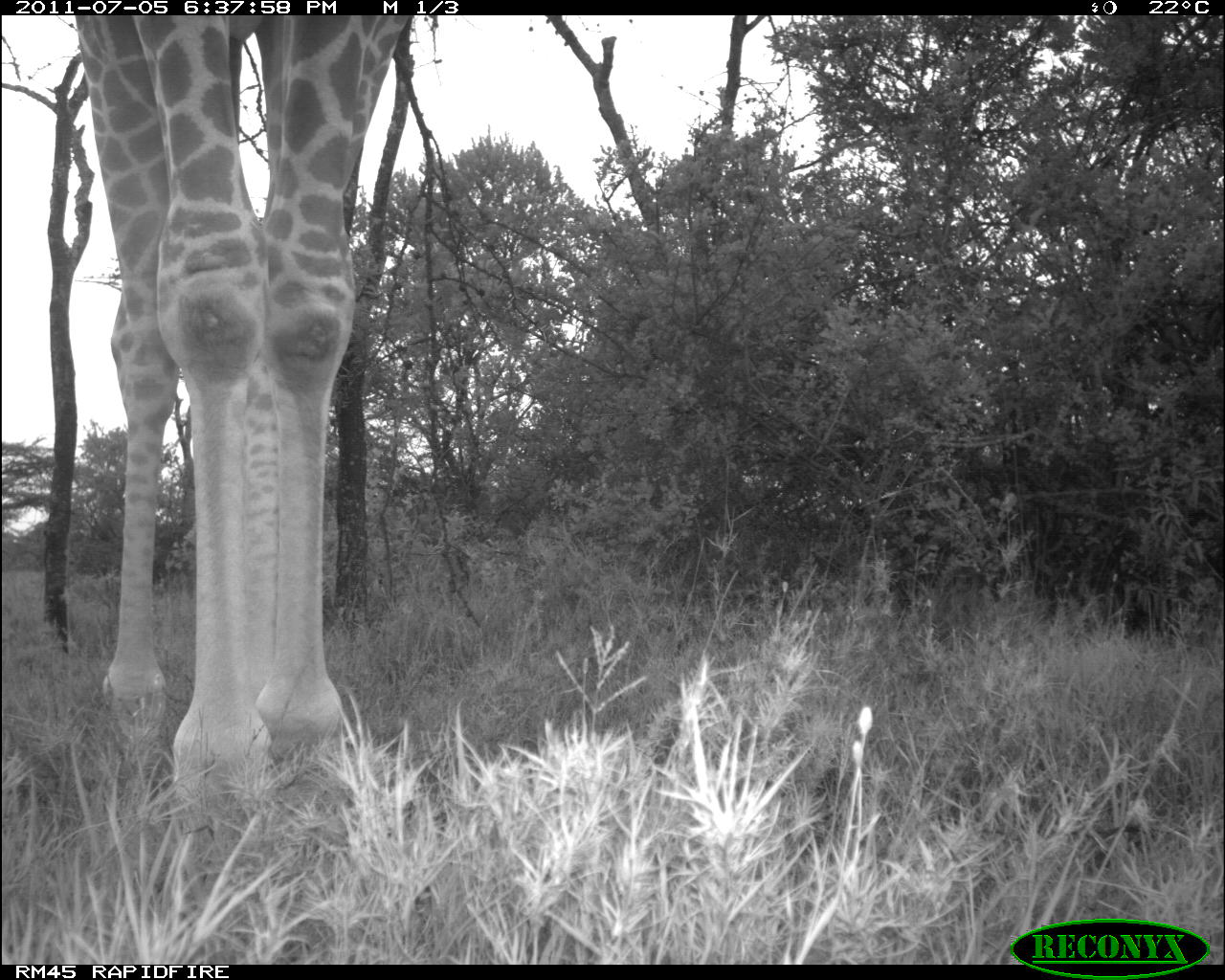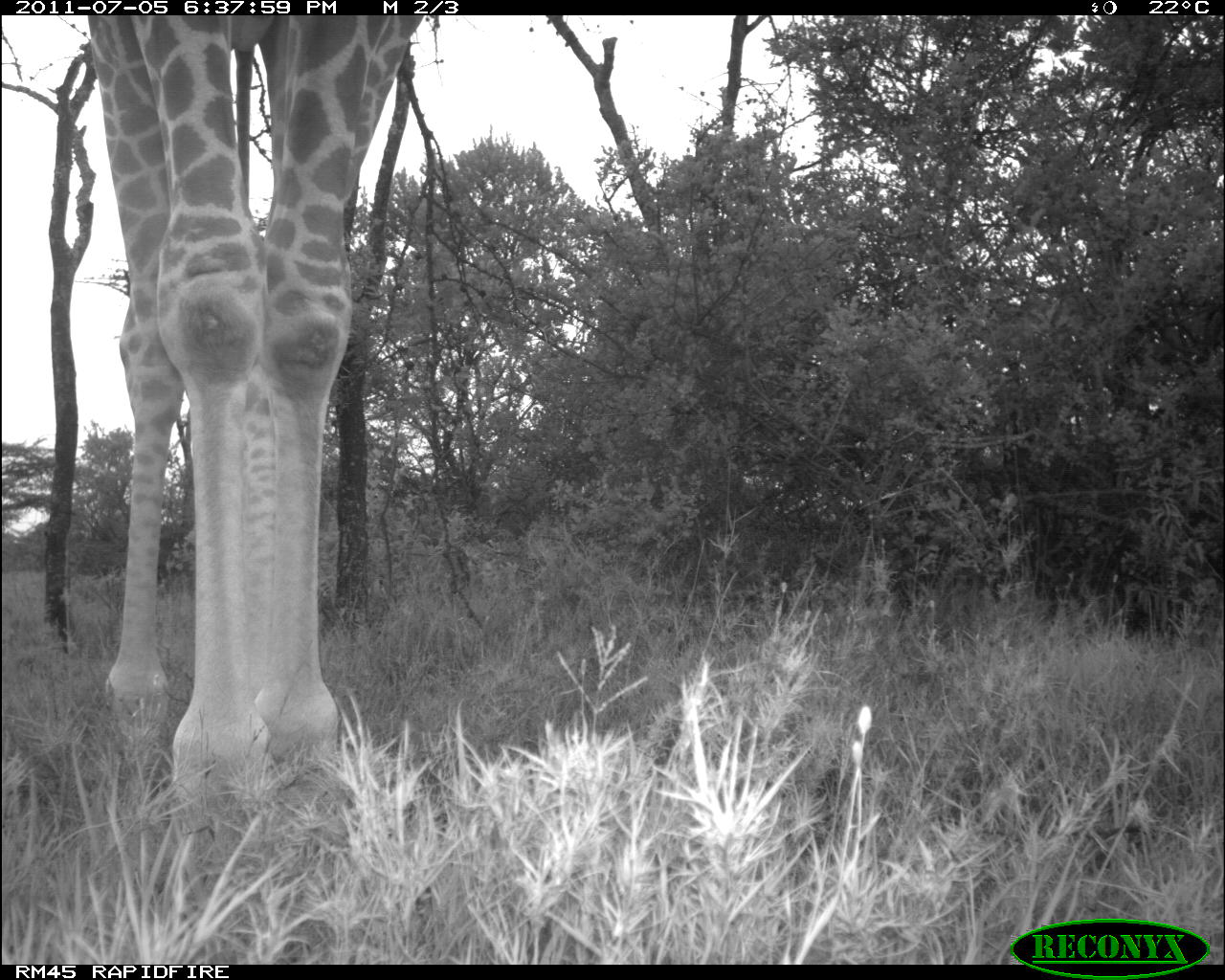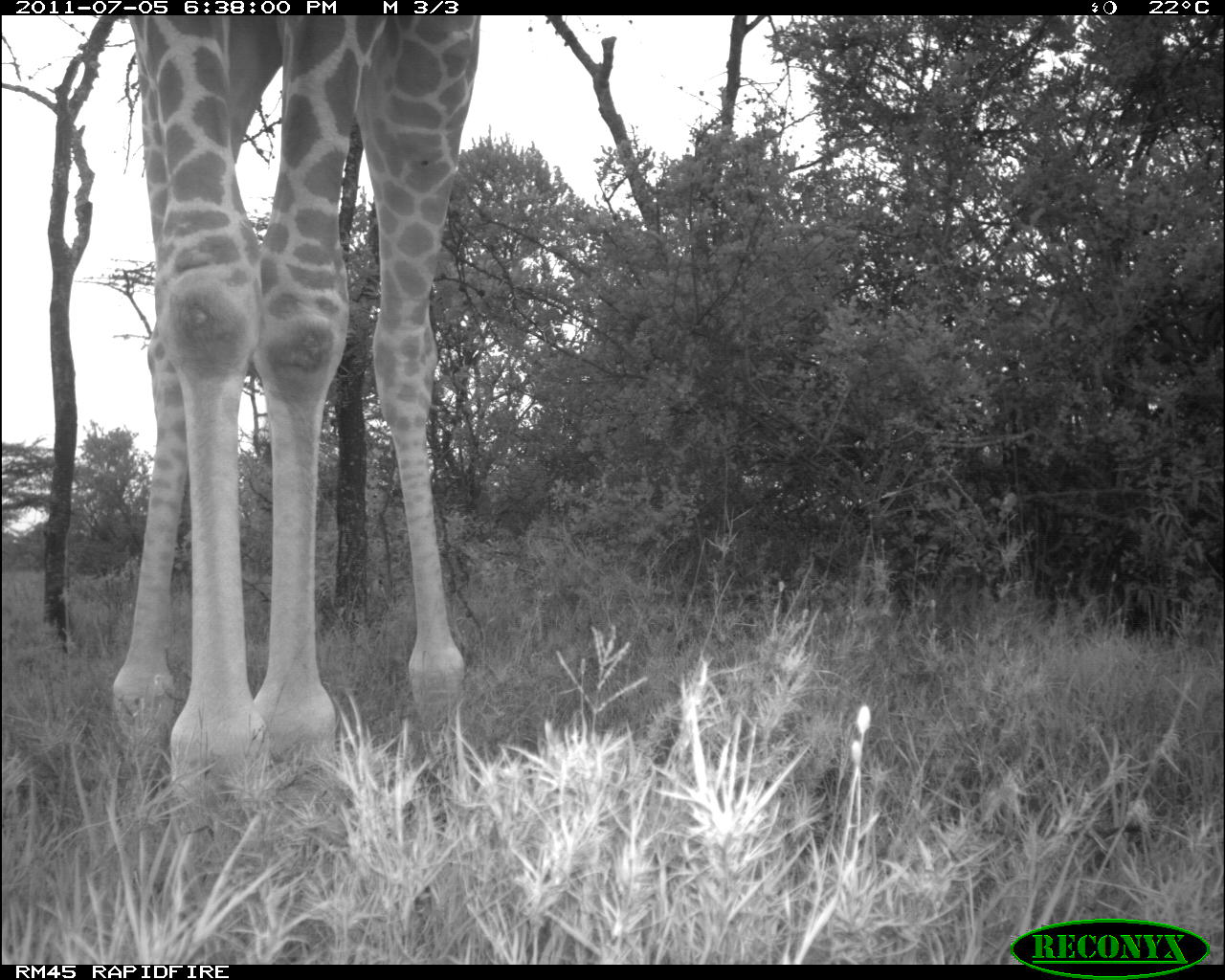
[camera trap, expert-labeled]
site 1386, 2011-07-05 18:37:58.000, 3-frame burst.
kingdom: Animalia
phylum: Chordata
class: Mammalia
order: Artiodactyla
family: Giraffidae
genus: Giraffa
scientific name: Giraffa camelopardalis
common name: giraffe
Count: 1.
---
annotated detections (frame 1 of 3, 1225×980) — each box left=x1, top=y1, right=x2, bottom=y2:
giraffa camelopardalis: left=70, top=15, right=411, bottom=824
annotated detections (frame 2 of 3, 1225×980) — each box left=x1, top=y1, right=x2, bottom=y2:
giraffa camelopardalis: left=87, top=15, right=424, bottom=809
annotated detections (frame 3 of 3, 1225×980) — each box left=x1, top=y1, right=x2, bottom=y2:
giraffa camelopardalis: left=110, top=15, right=480, bottom=809